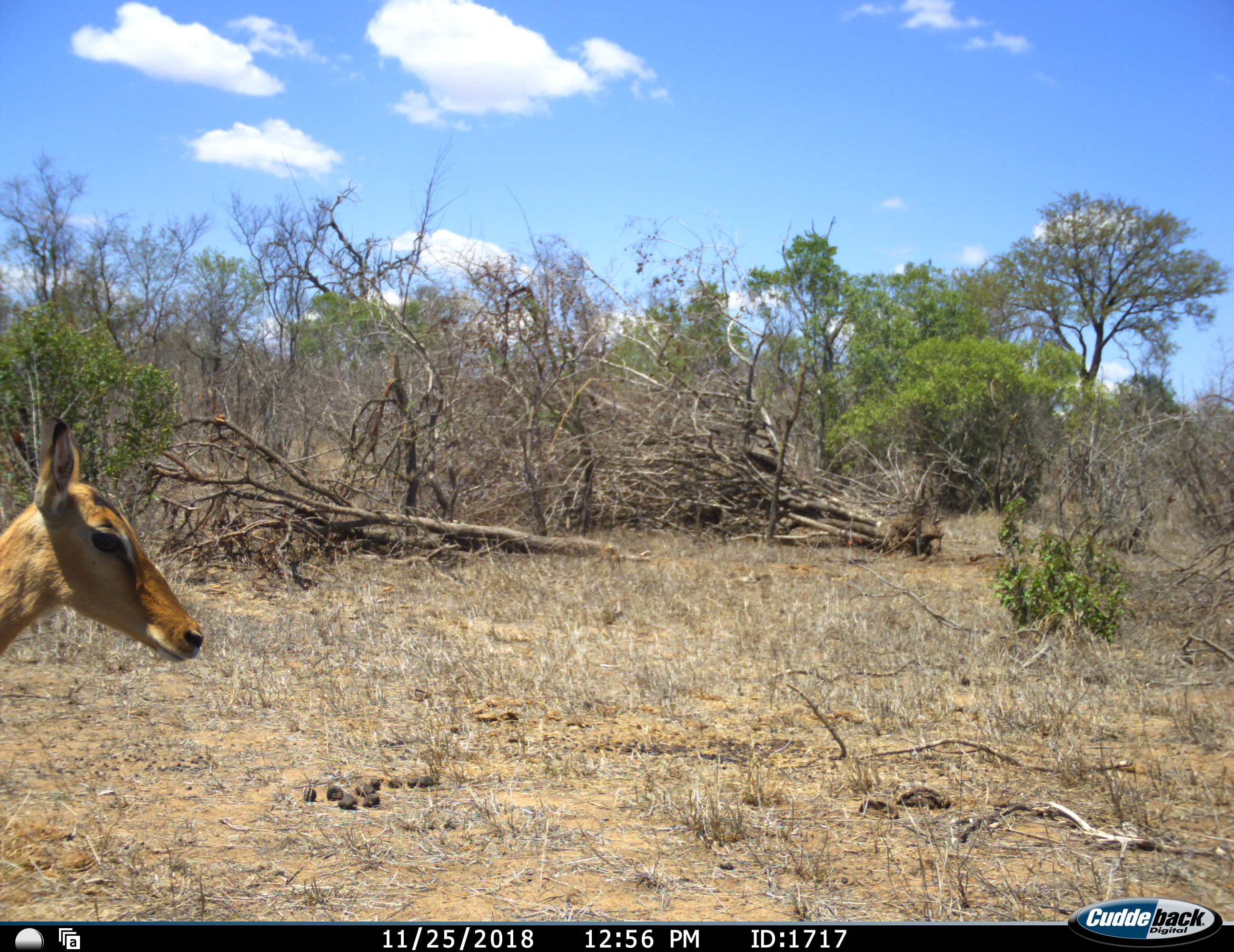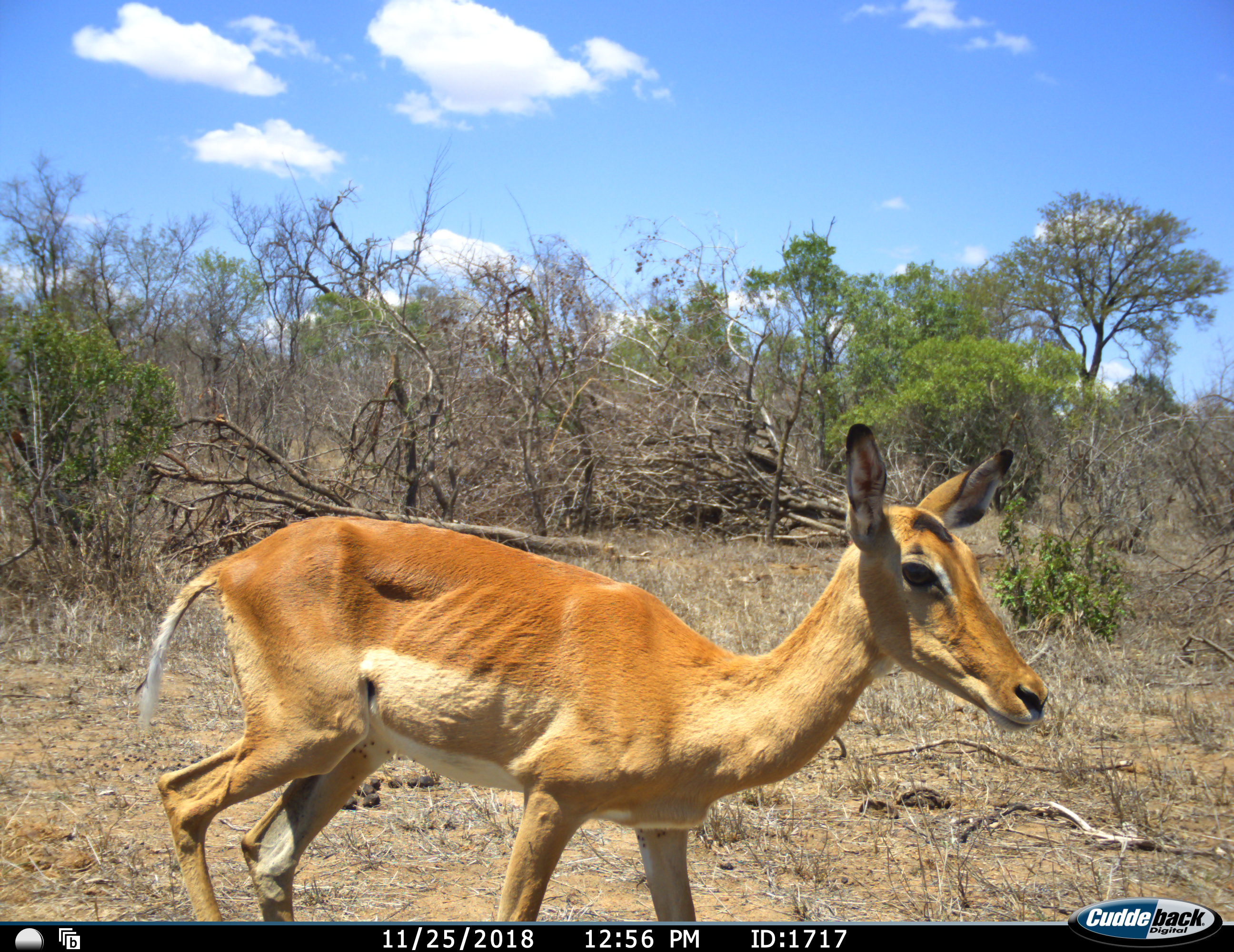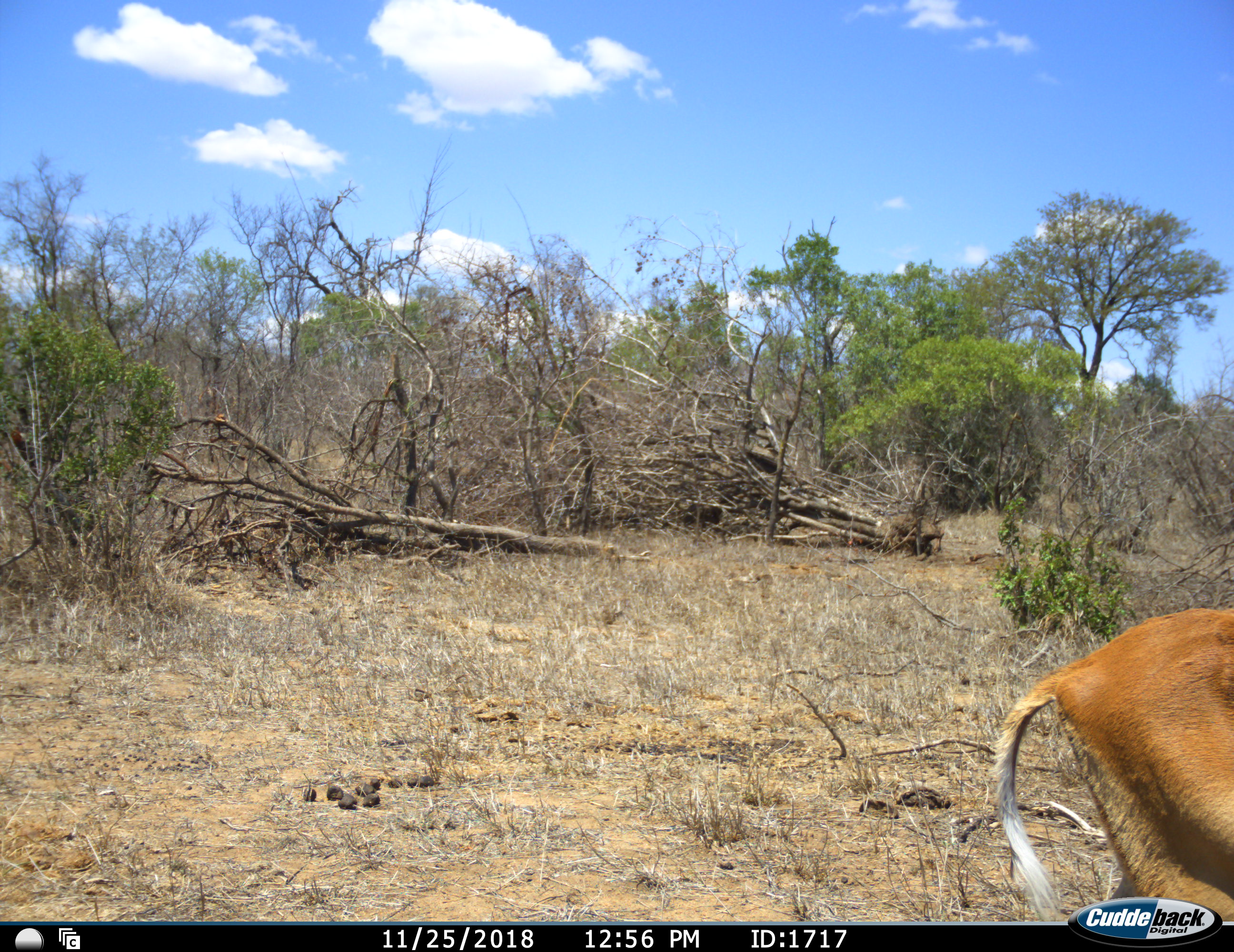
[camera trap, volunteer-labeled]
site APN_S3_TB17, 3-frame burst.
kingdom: Animalia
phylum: Chordata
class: Mammalia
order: Artiodactyla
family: Bovidae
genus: Aepyceros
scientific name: Aepyceros melampus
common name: impala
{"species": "impala (Aepyceros melampus)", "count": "1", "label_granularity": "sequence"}